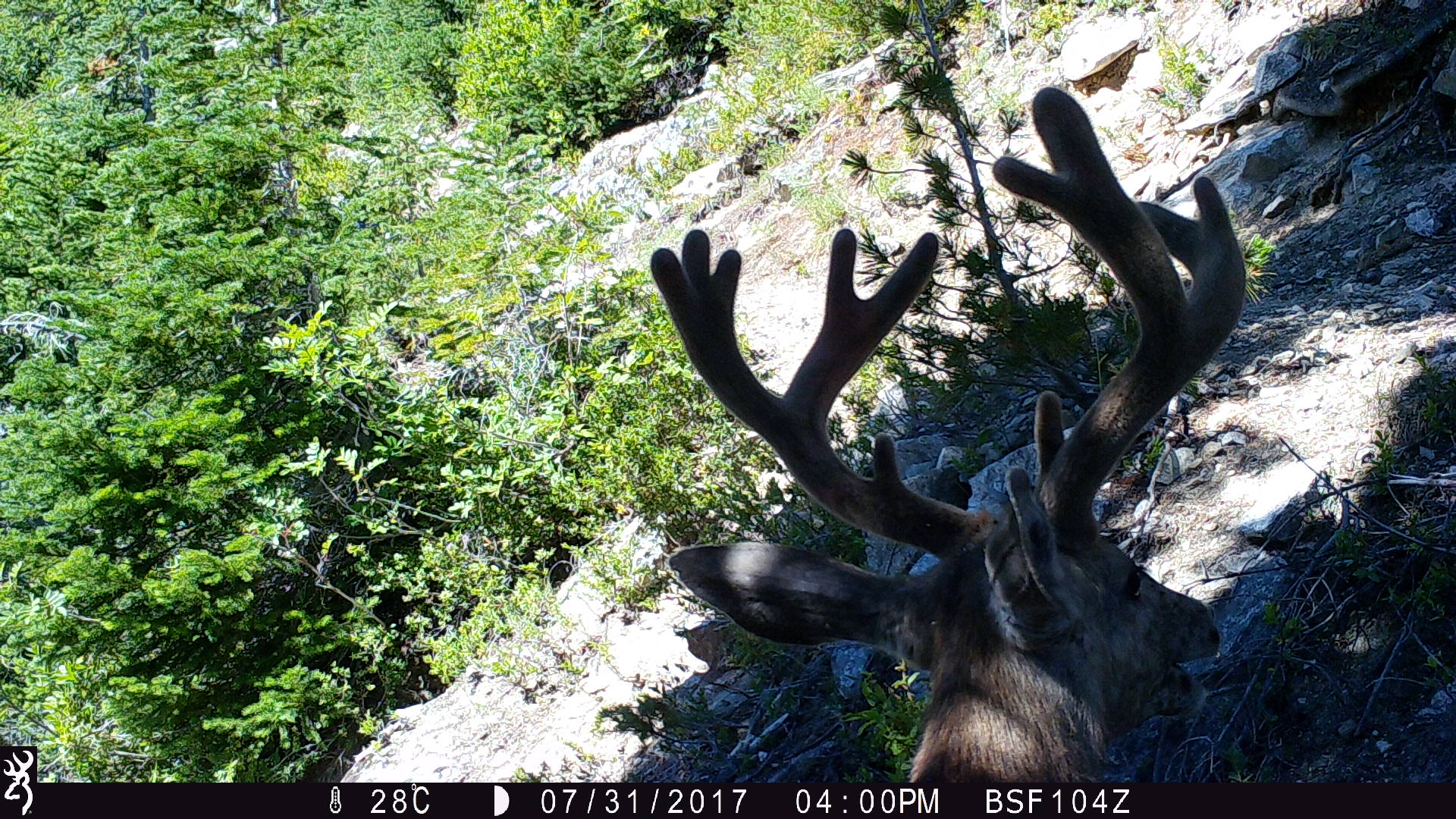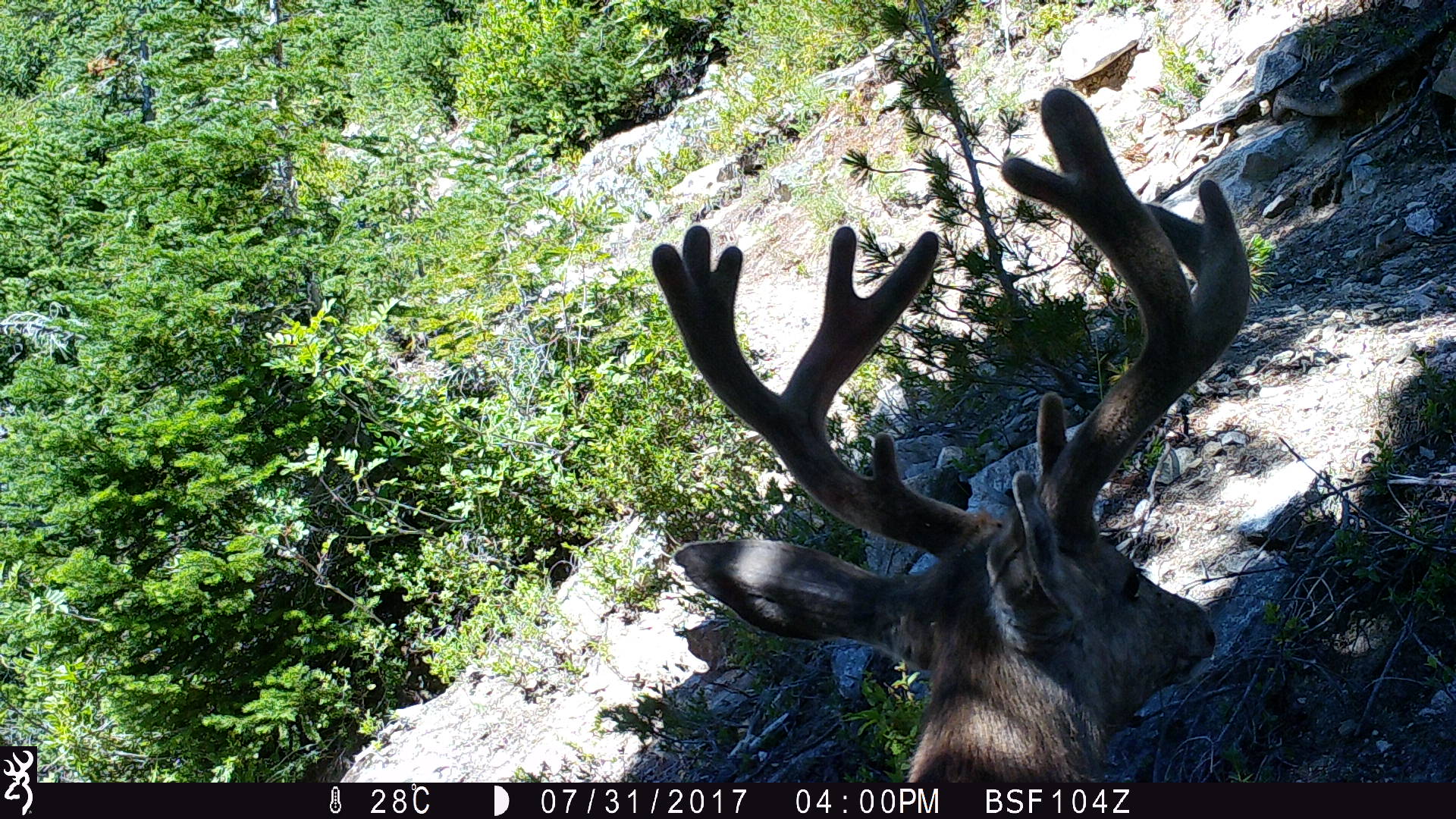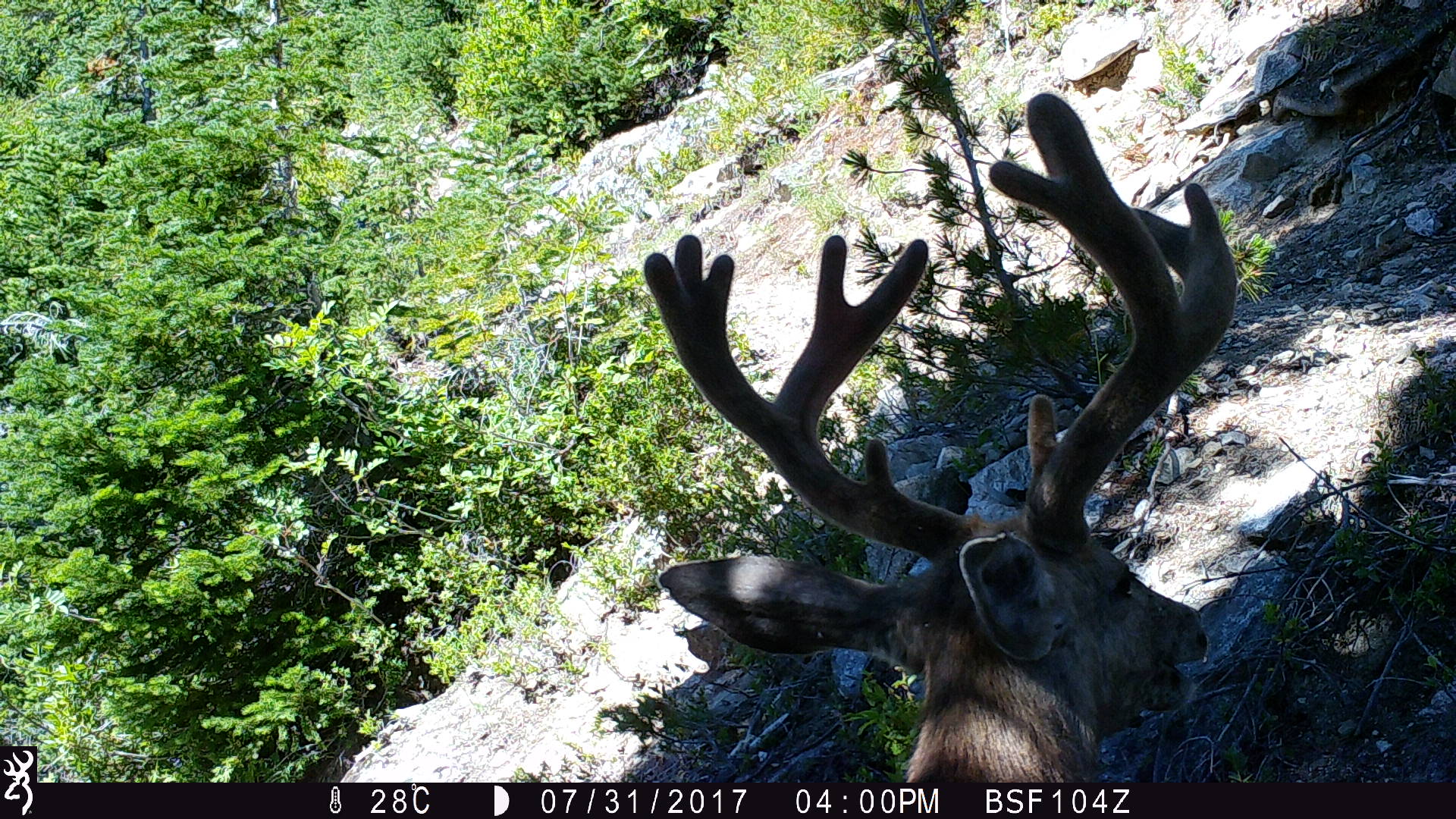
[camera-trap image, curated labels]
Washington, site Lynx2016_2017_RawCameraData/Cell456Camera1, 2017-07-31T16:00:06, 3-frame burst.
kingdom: Animalia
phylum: Chordata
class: Mammalia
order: Artiodactyla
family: Cervidae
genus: Odocoileus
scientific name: Odocoileus hemionus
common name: mule deer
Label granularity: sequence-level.